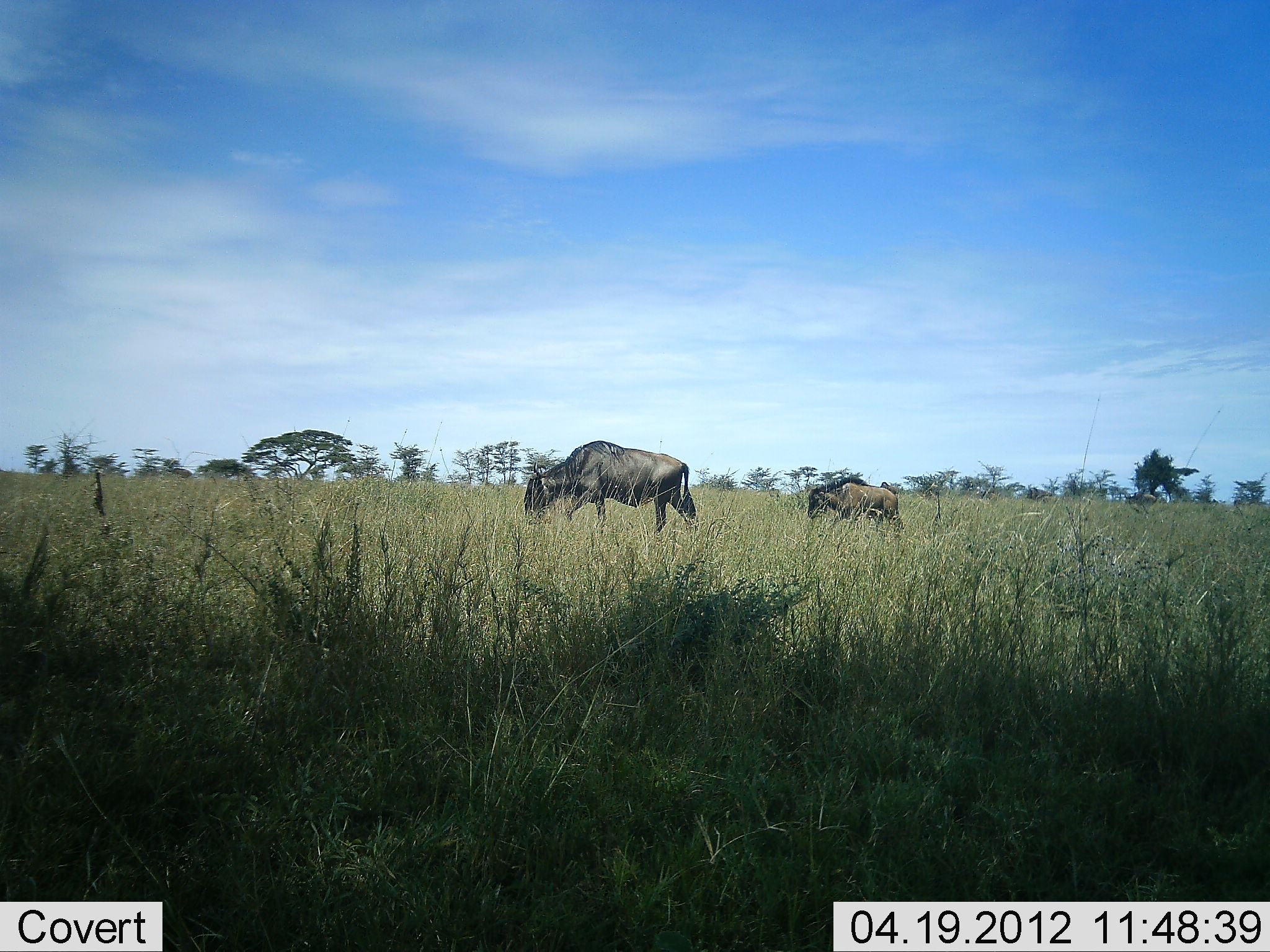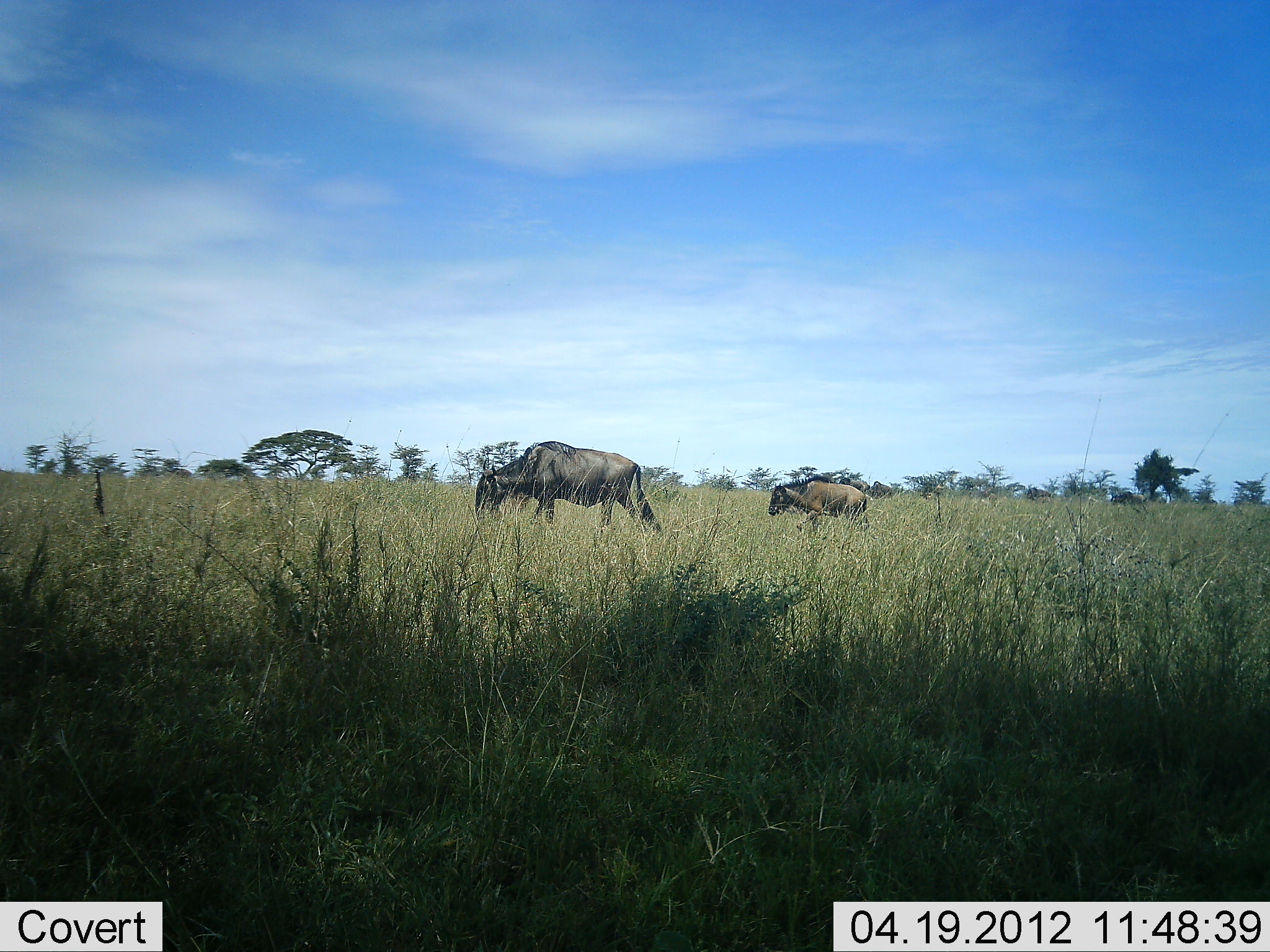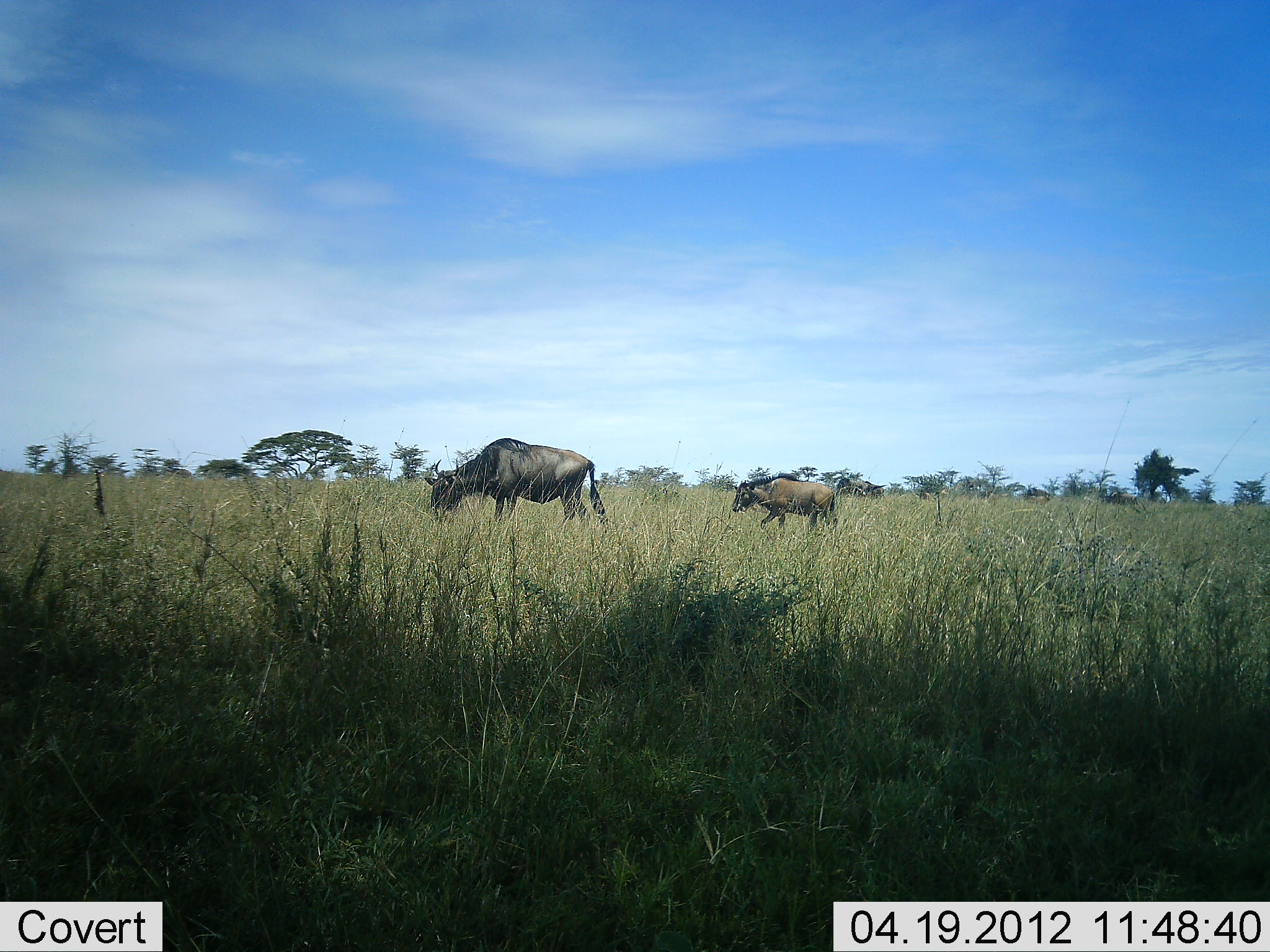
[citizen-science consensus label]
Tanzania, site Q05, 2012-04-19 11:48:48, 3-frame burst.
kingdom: Animalia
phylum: Chordata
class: Mammalia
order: Artiodactyla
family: Bovidae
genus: Connochaetes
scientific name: Connochaetes taurinus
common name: blue wildebeest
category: wildebeest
Wildebeest (blue wildebeest) (Connochaetes taurinus), count 2. Behavior (volunteer vote fractions): standing 6%, resting 0%, moving 94%, interacting 0%. Young present (vote fraction): 39%. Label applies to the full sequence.